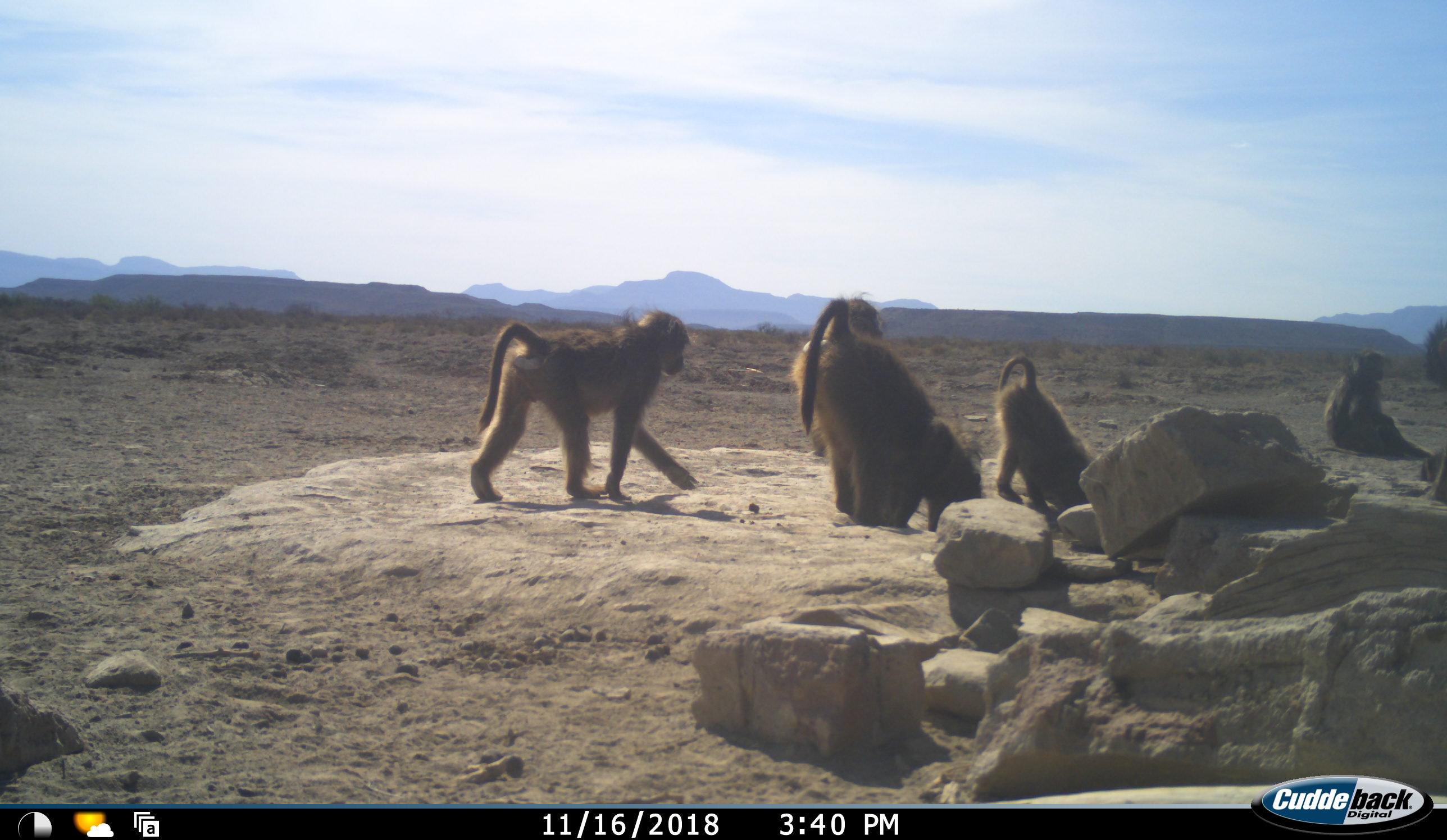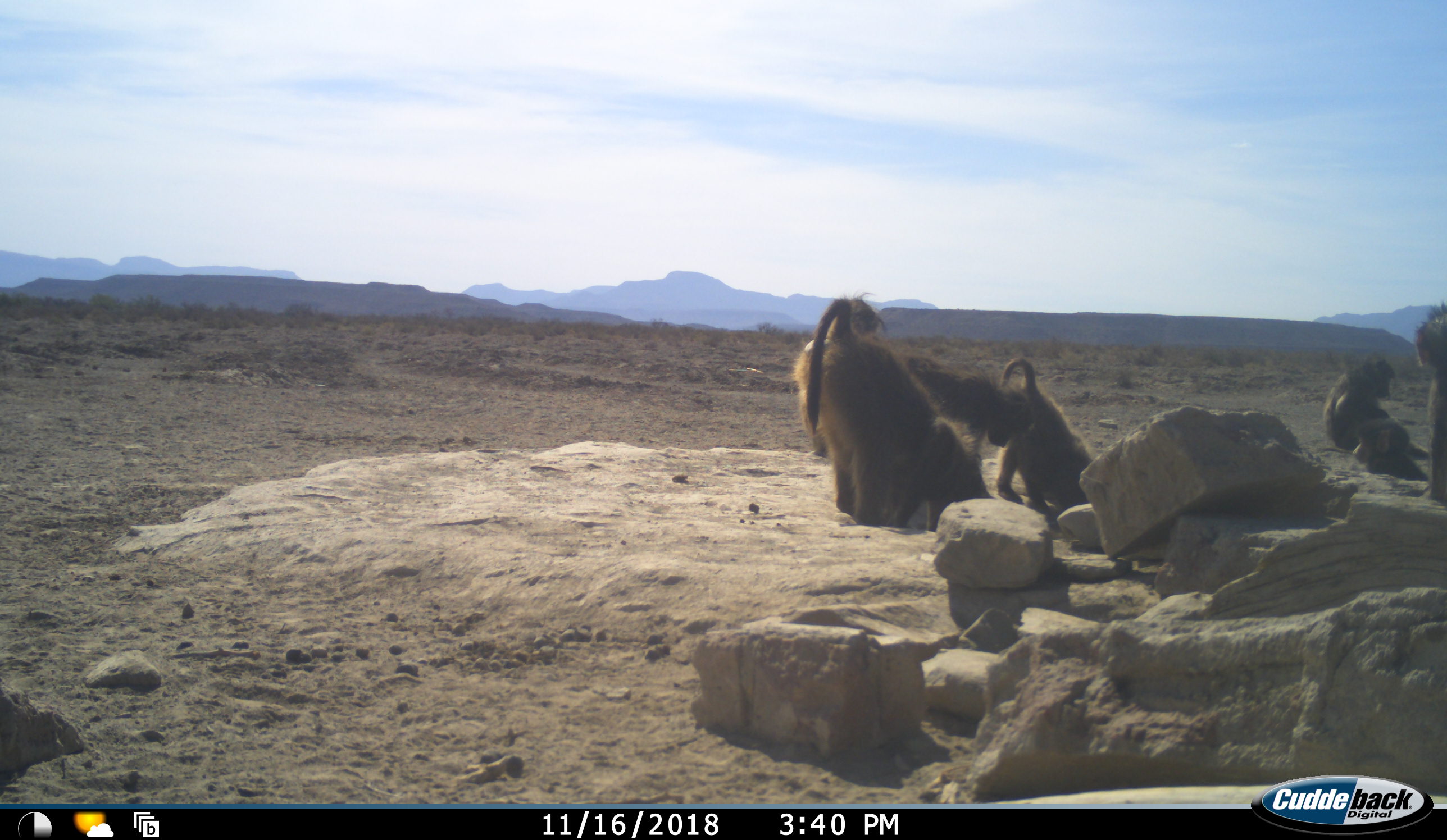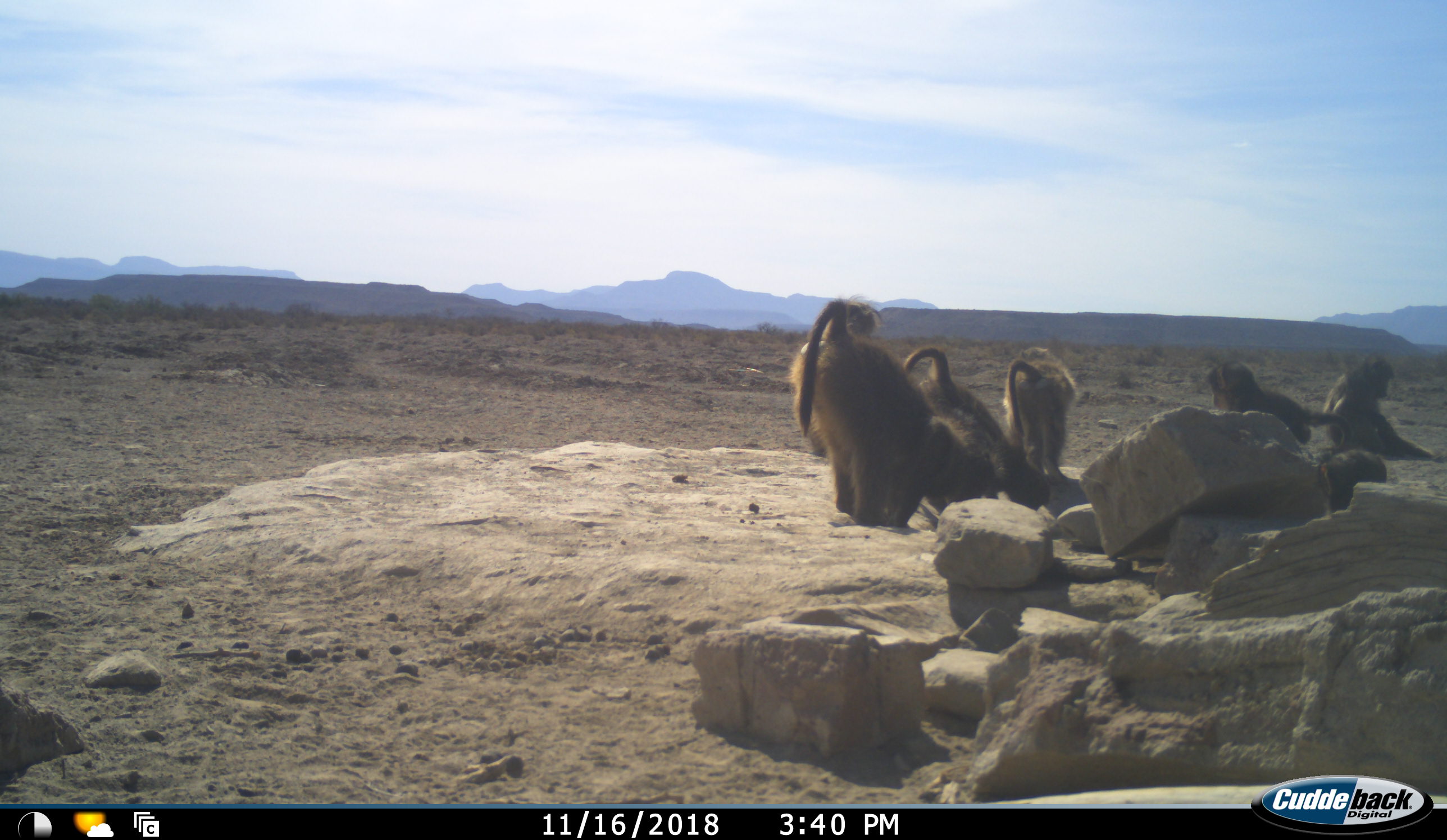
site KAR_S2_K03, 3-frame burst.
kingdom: Animalia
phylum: Chordata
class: Mammalia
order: Primates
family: Cercopithecidae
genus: Papio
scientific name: Papio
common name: baboon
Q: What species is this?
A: Baboon (Papio).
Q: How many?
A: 7.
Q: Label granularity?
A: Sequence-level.